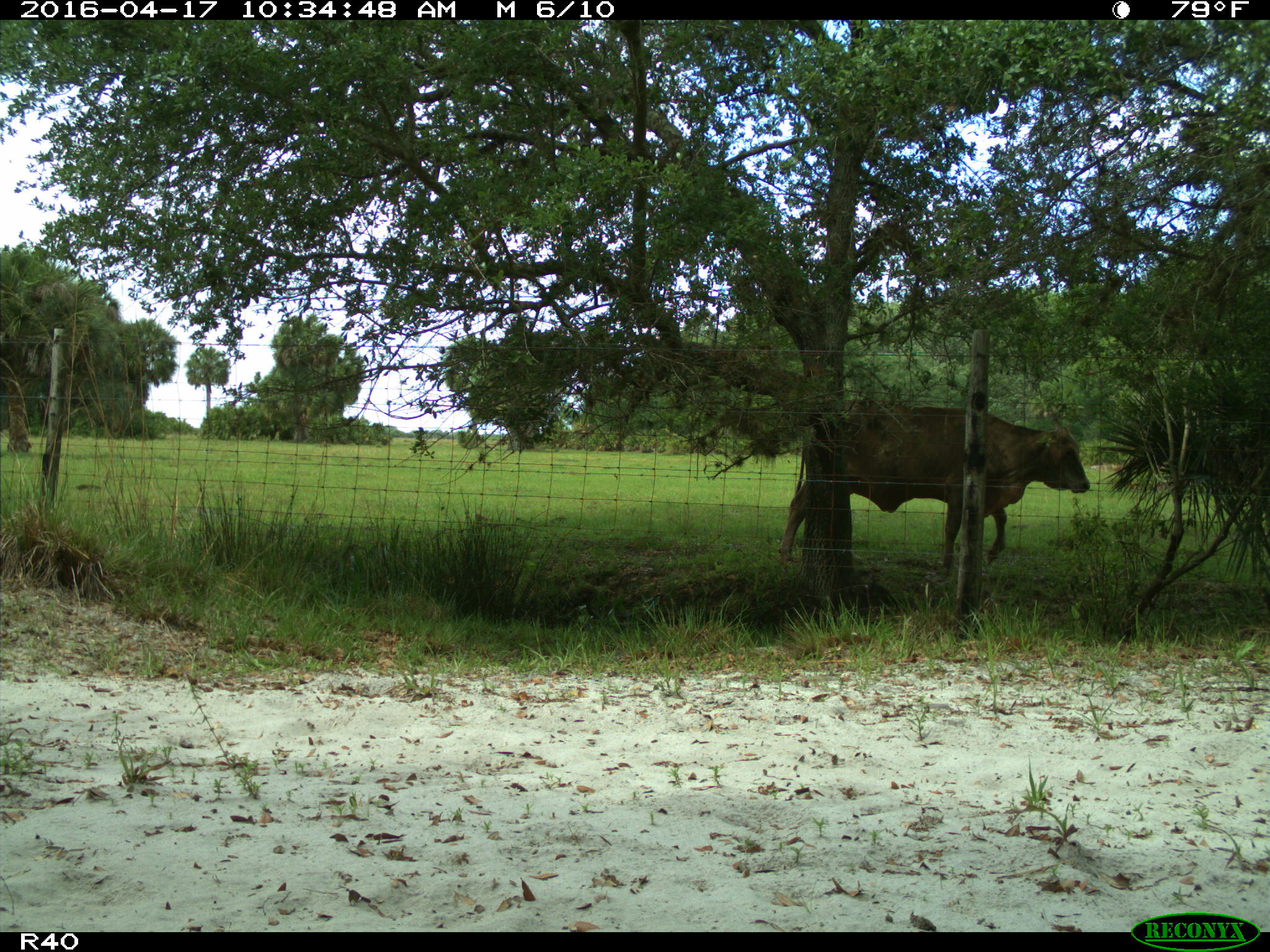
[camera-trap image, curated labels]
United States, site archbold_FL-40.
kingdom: Animalia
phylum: Chordata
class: Mammalia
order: Artiodactyla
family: Bovidae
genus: Bos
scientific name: Bos taurus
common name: domestic cow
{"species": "Bos taurus (domestic cow)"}